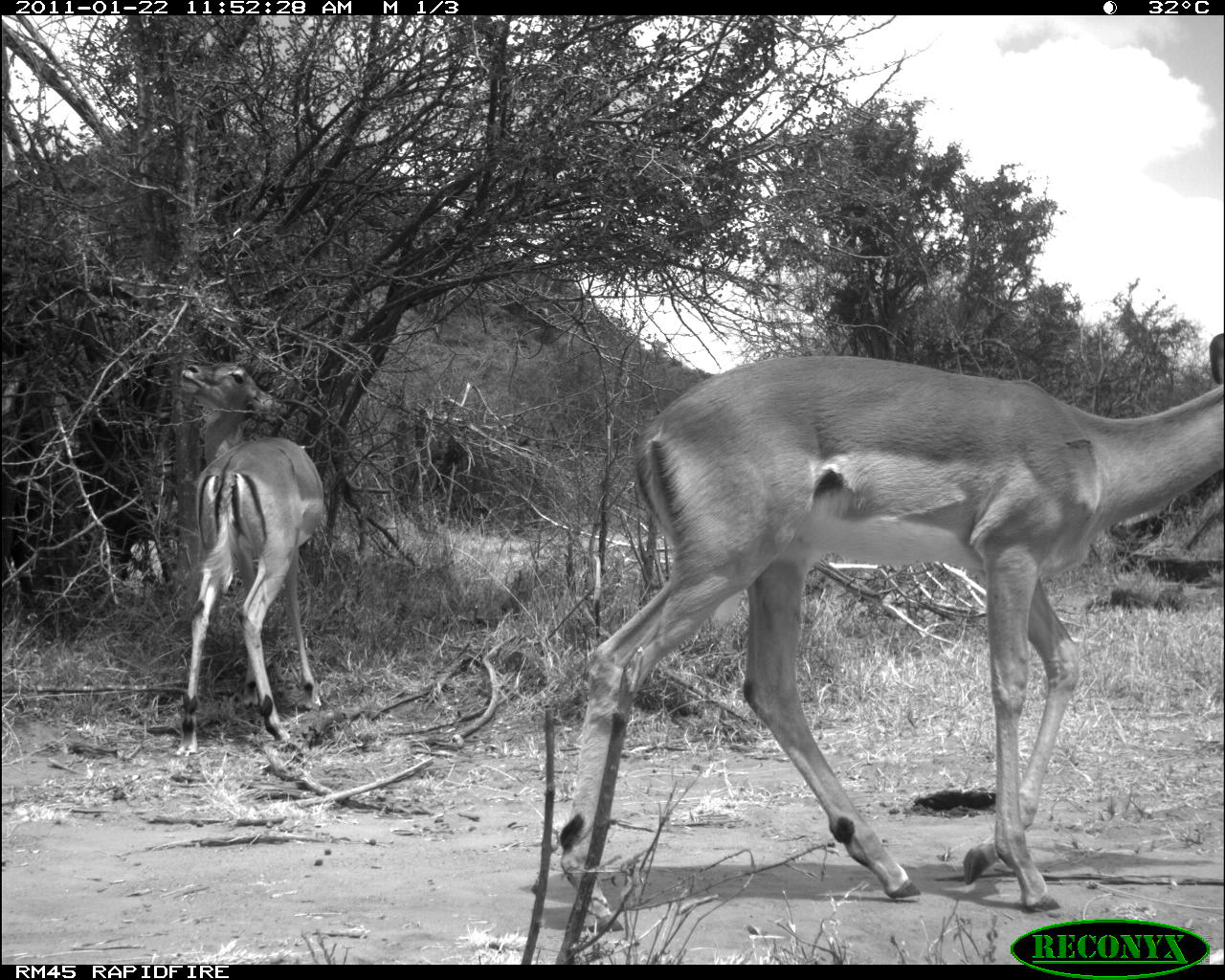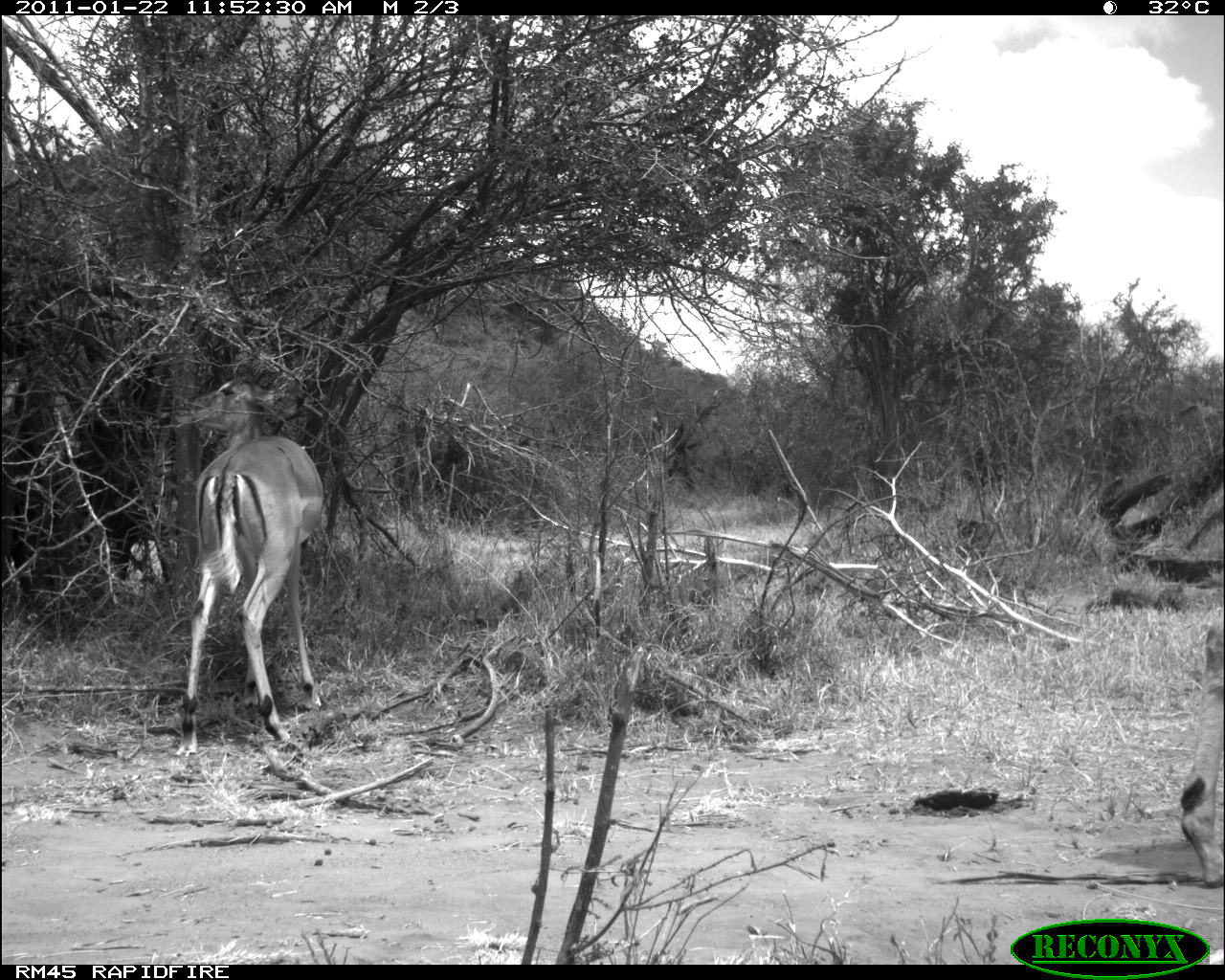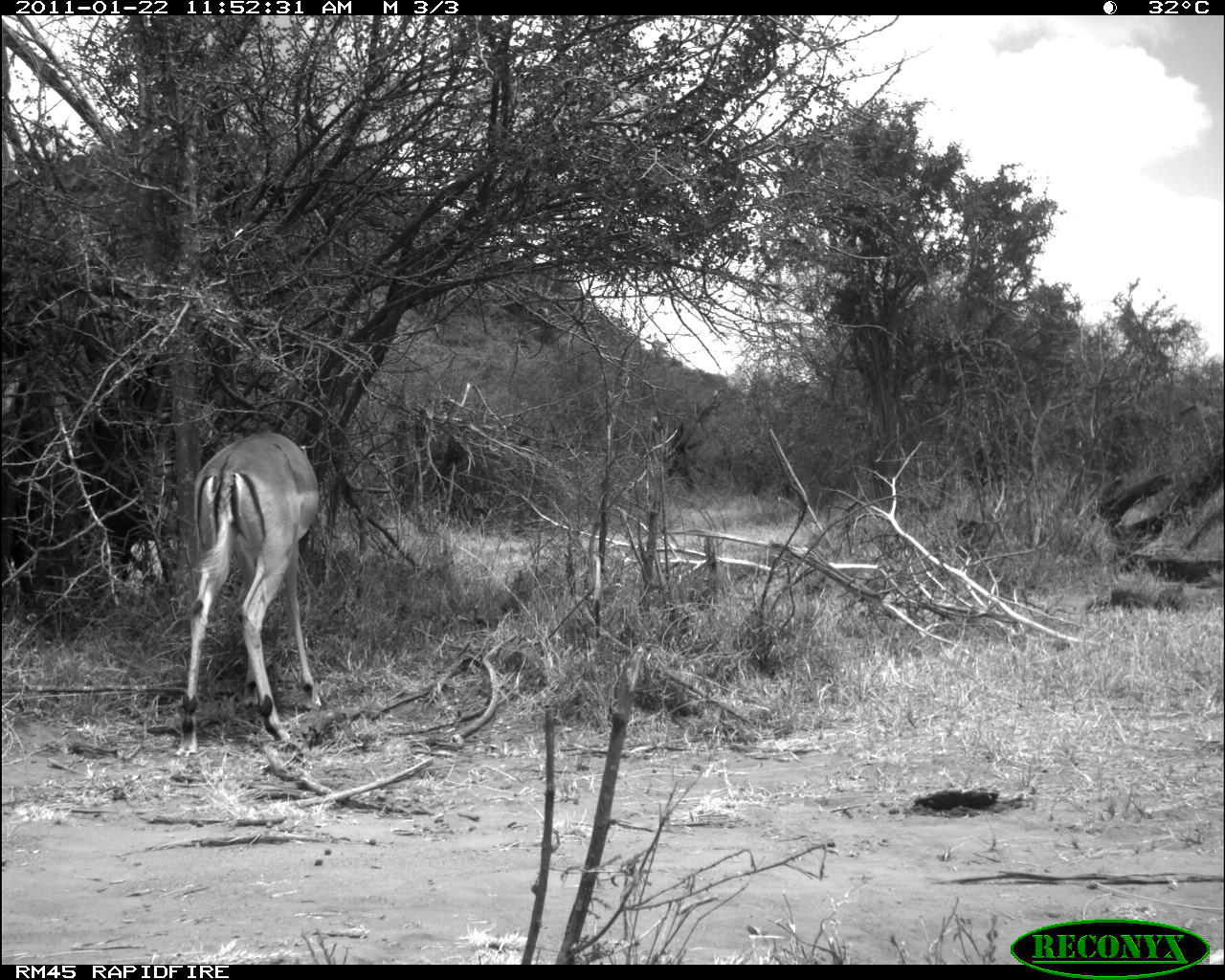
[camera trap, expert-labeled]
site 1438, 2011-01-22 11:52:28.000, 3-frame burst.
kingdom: Animalia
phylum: Chordata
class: Mammalia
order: Artiodactyla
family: Bovidae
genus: Aepyceros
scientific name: Aepyceros melampus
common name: impala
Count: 2.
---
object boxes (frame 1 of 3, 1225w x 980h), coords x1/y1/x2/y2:
aepyceros melampus: 553/328/1222/928; 170/356/325/758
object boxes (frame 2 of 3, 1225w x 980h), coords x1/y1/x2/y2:
aepyceros melampus: 166/365/326/756; 1174/613/1223/889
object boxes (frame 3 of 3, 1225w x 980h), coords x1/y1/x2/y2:
aepyceros melampus: 176/428/320/751